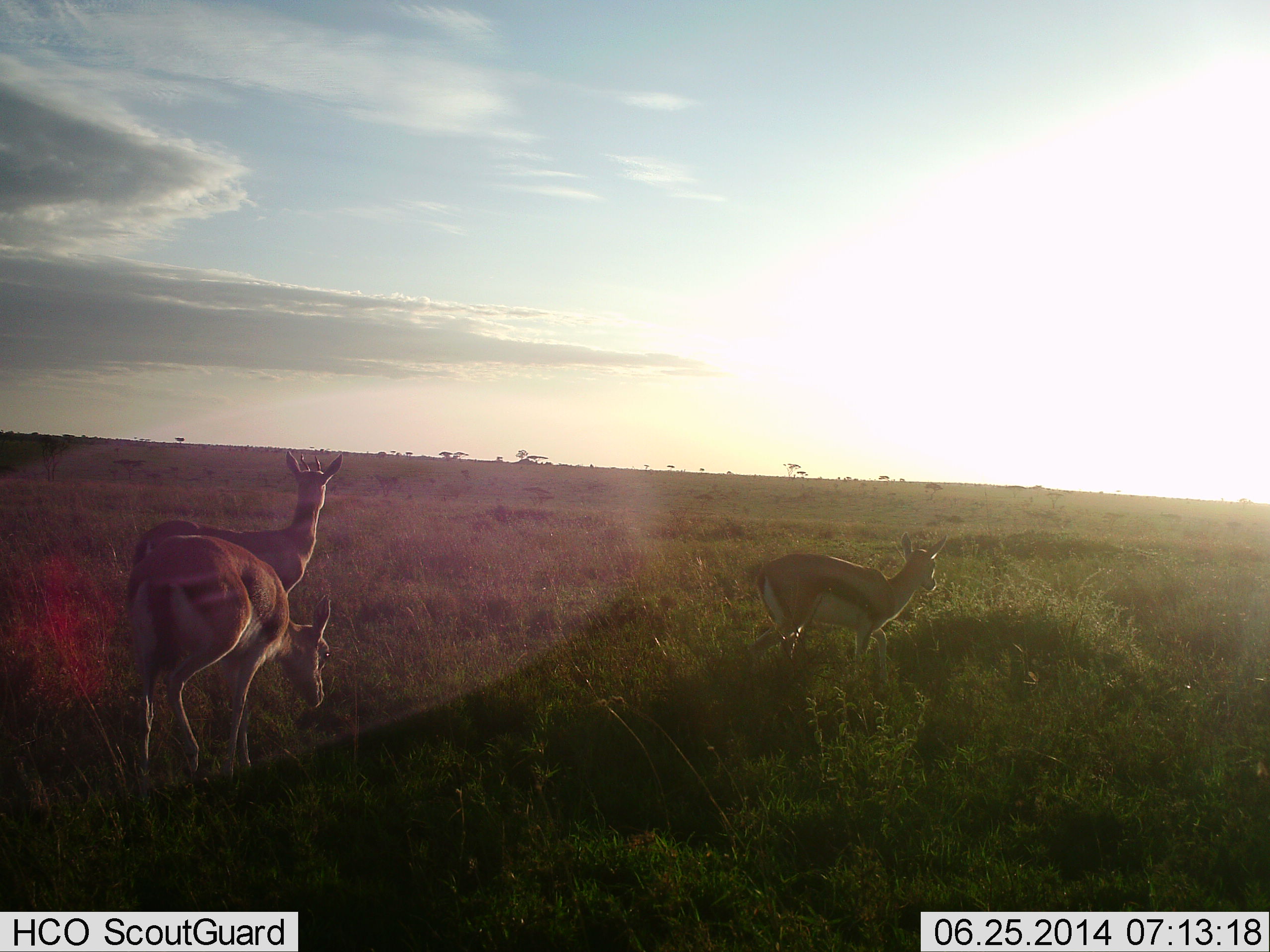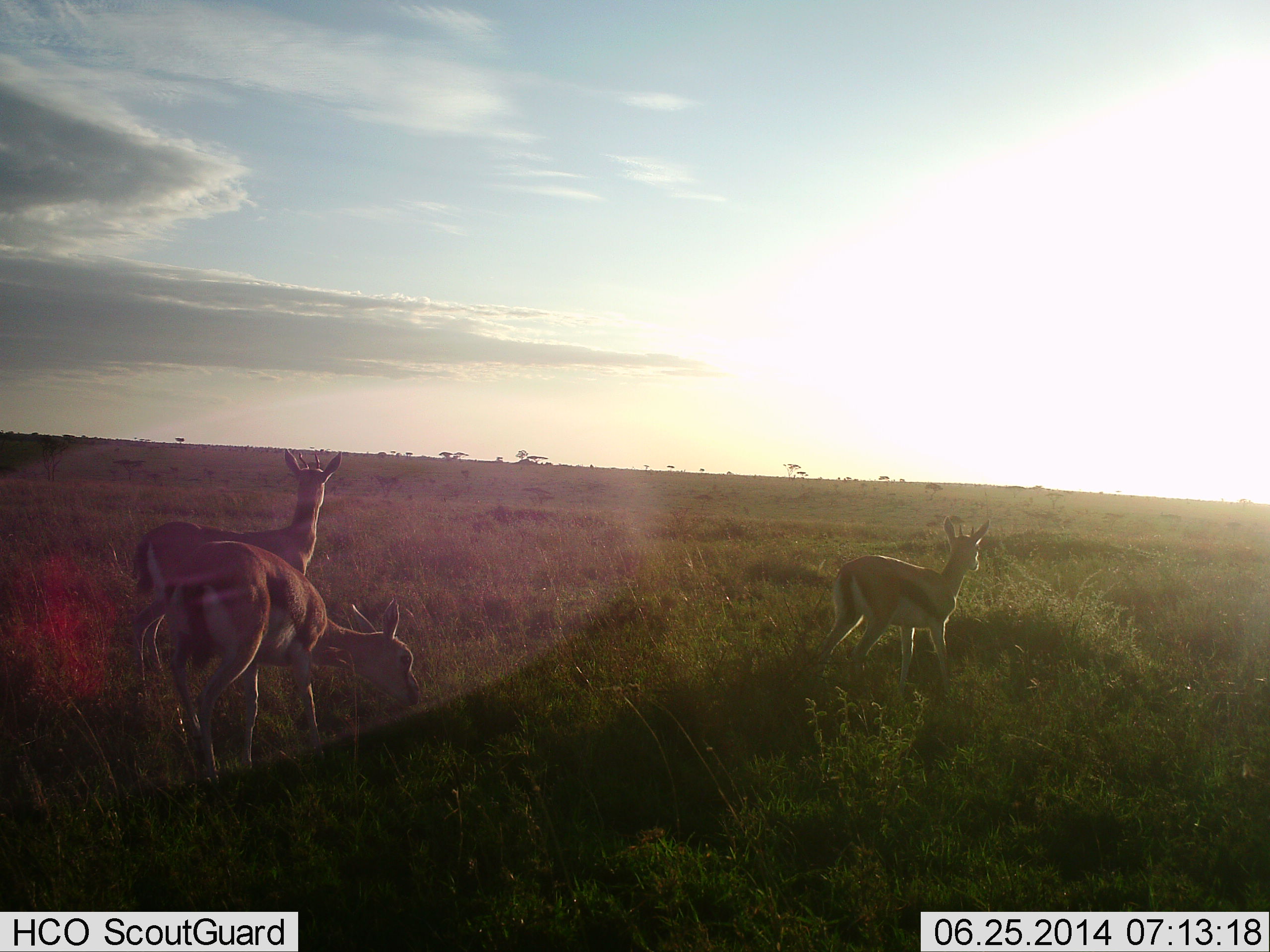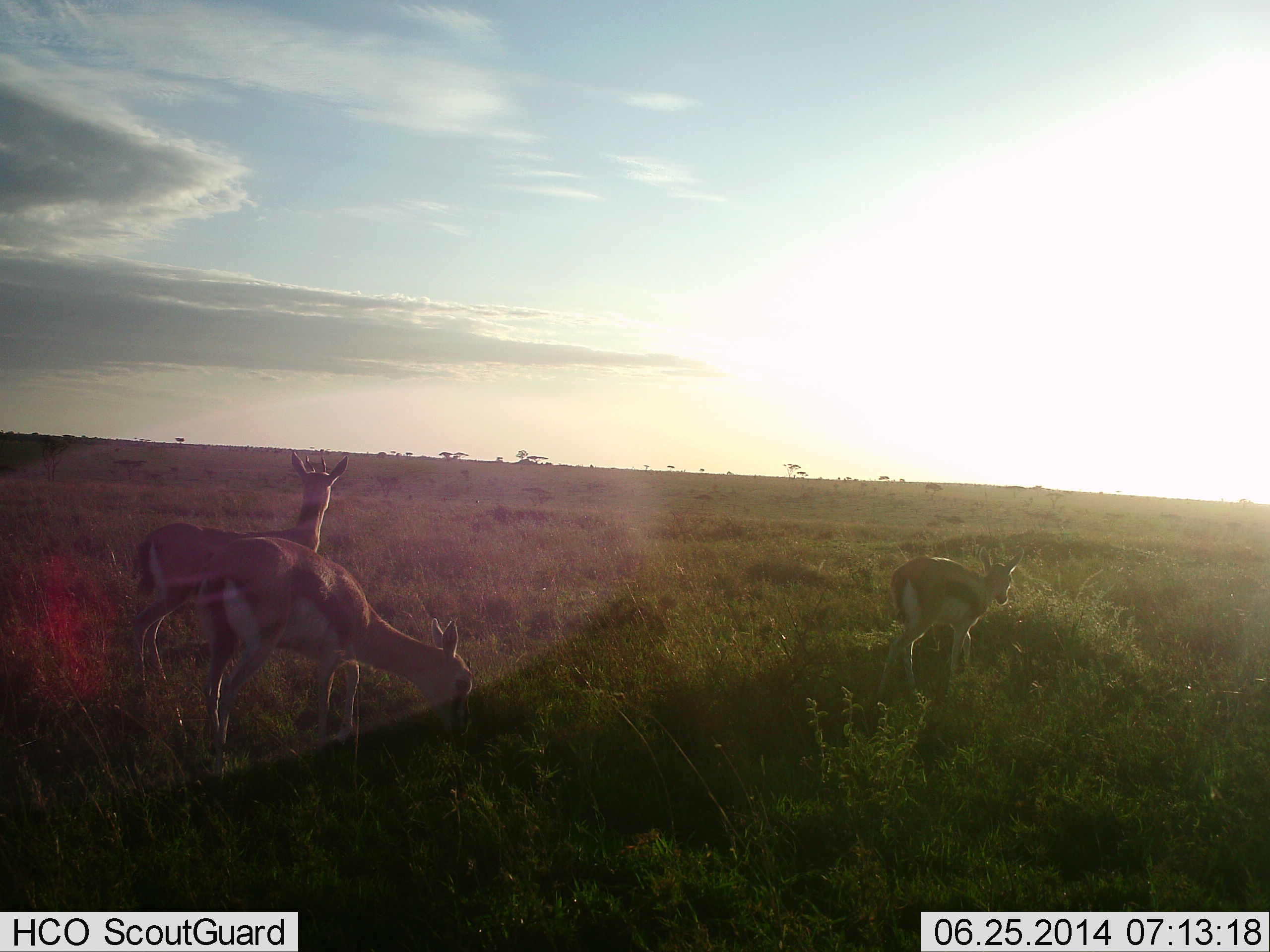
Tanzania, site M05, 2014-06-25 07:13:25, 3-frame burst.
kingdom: Animalia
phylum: Chordata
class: Mammalia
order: Artiodactyla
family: Bovidae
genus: Eudorcas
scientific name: Eudorcas thomsonii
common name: thomson's gazelle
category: gazellethomsons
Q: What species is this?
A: Gazellethomsons (thomson's gazelle) (Eudorcas thomsonii).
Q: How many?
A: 3.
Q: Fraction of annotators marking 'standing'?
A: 90%.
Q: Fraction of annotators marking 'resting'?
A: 0%.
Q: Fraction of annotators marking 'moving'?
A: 60%.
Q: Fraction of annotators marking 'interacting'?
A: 0%.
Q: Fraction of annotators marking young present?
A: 0%.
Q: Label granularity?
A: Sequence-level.